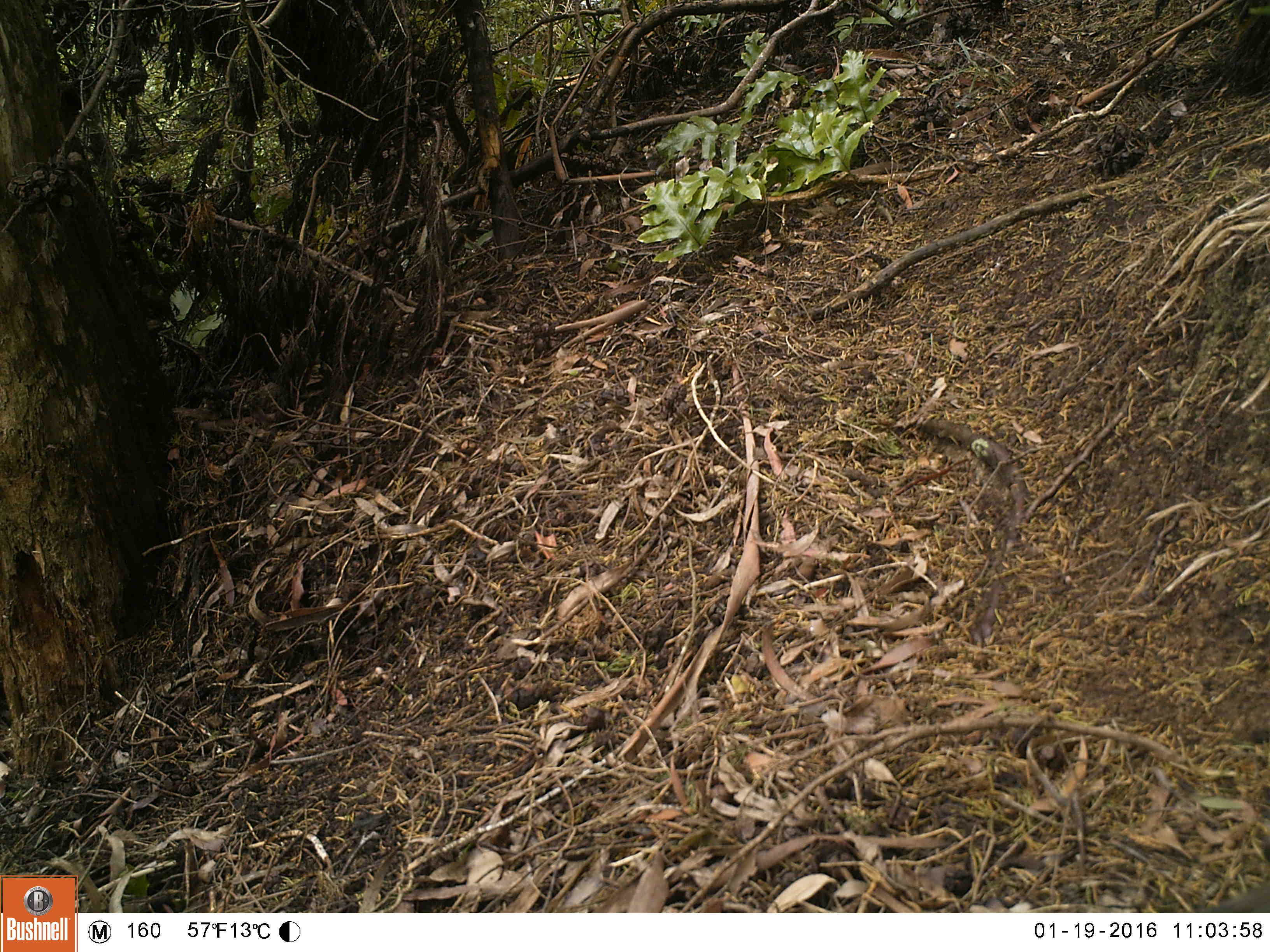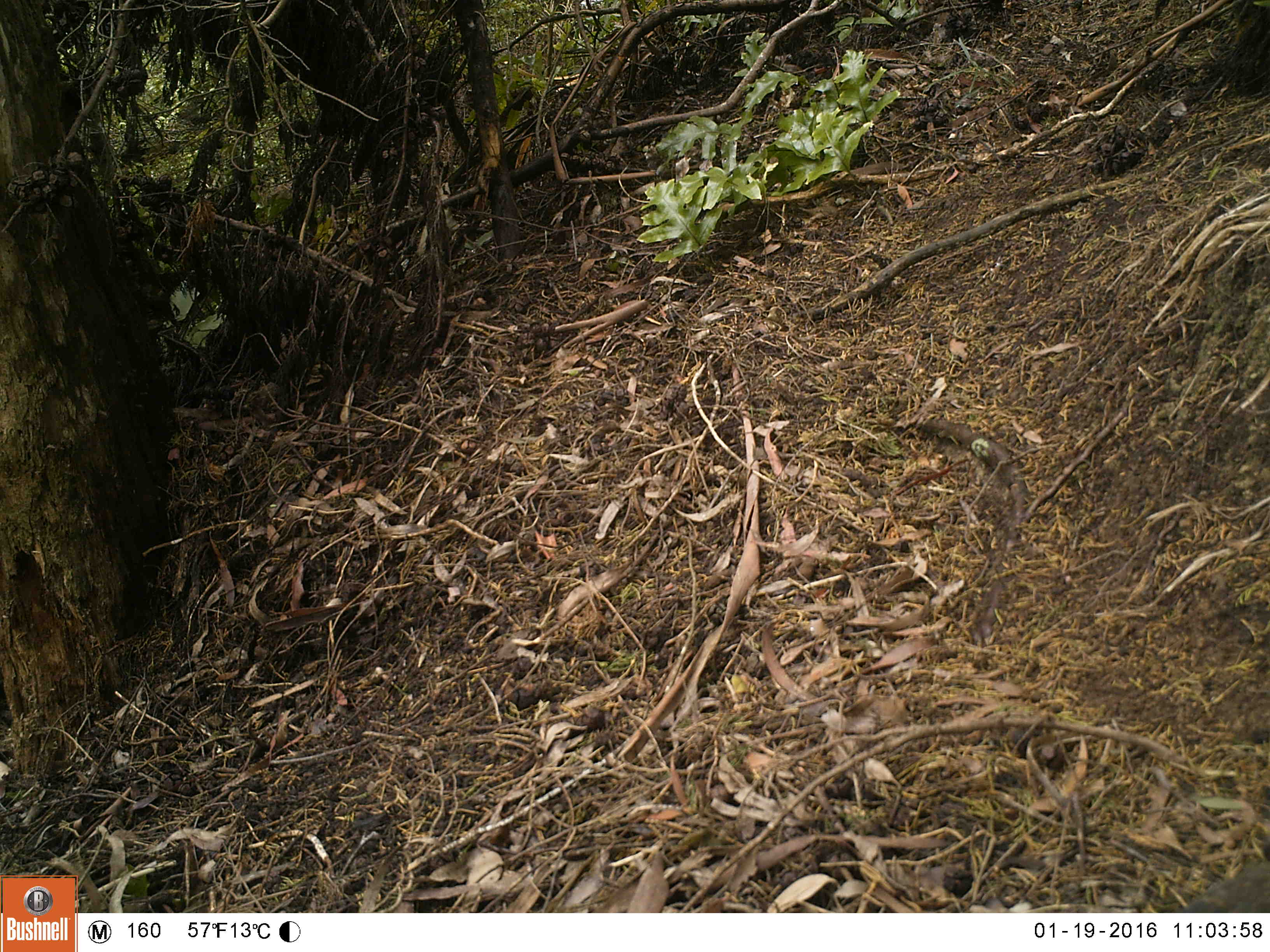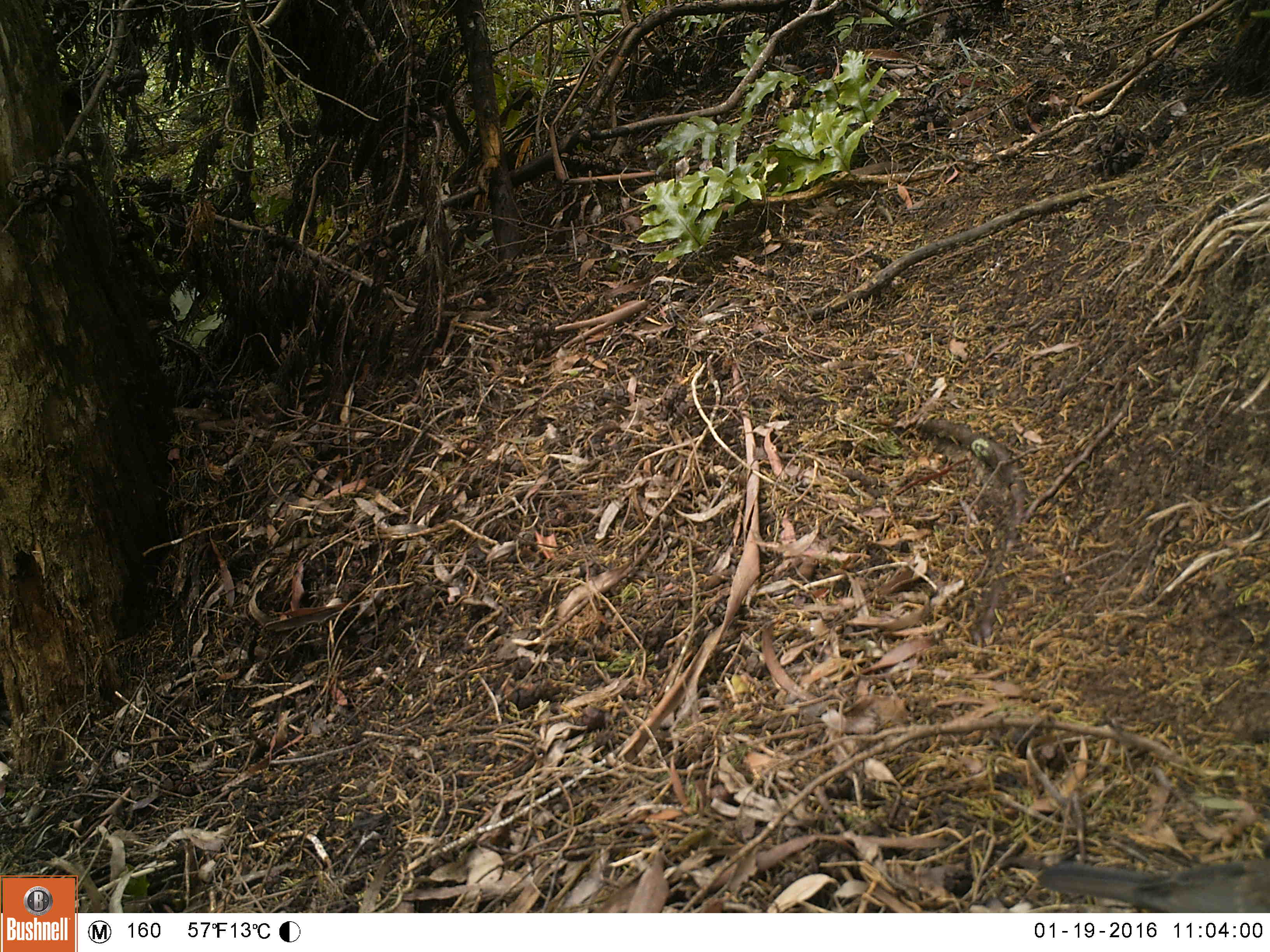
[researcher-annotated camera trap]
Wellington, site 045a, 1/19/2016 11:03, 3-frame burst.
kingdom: Animalia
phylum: Chordata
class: Aves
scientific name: Aves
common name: bird